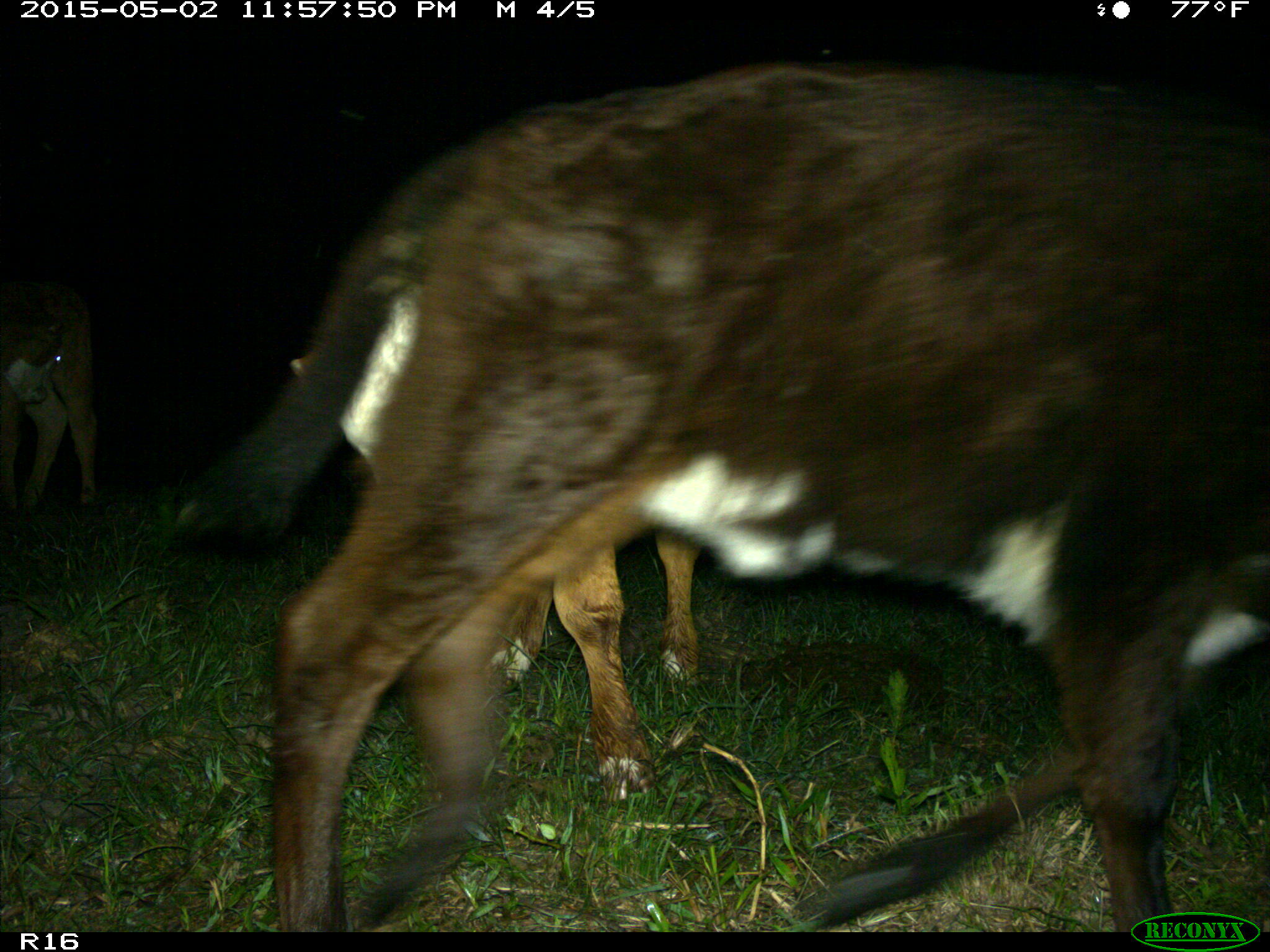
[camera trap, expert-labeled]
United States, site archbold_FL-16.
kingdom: Animalia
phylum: Chordata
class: Mammalia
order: Artiodactyla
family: Bovidae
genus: Bos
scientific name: Bos taurus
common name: domestic cow